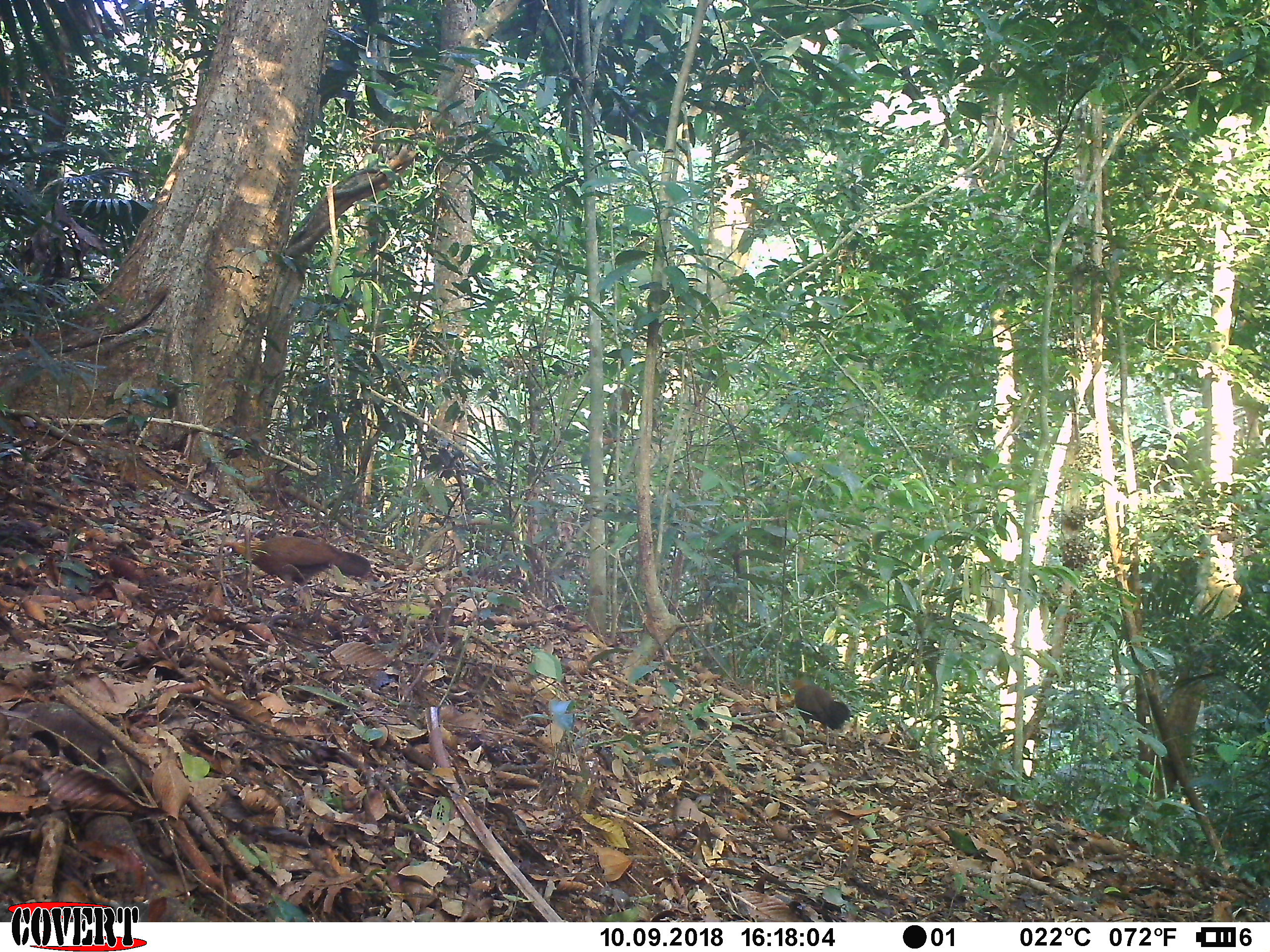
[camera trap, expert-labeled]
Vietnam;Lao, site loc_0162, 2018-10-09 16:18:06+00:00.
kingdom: Animalia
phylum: Chordata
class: Aves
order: Galliformes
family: Phasianidae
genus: Gallus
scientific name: Gallus gallus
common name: red junglefowl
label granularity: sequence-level